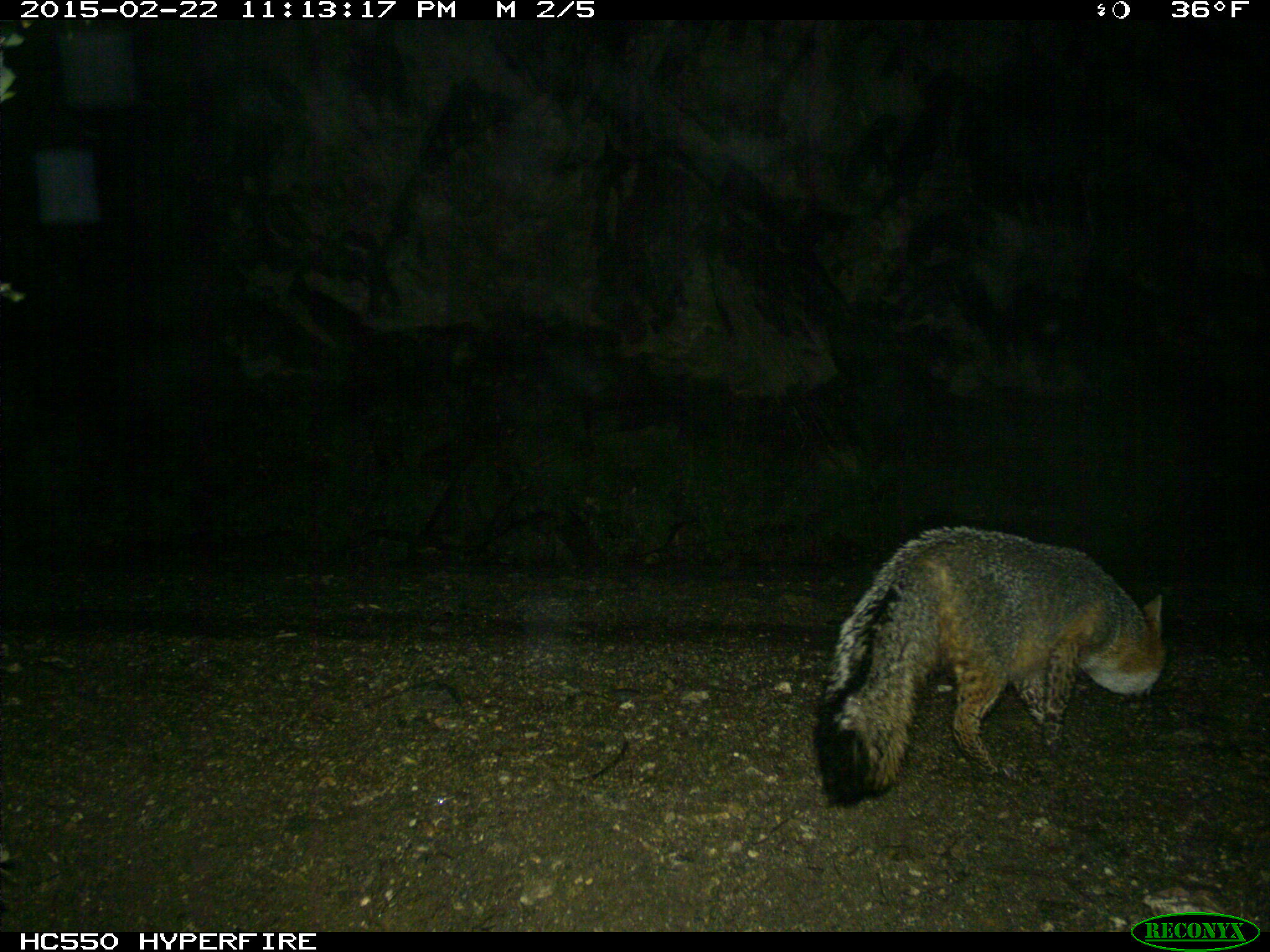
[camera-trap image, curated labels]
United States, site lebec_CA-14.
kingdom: Animalia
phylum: Chordata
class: Mammalia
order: Carnivora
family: Canidae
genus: Urocyon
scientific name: Urocyon cinereoargenteus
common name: gray fox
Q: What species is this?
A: Urocyon cinereoargenteus (gray fox).